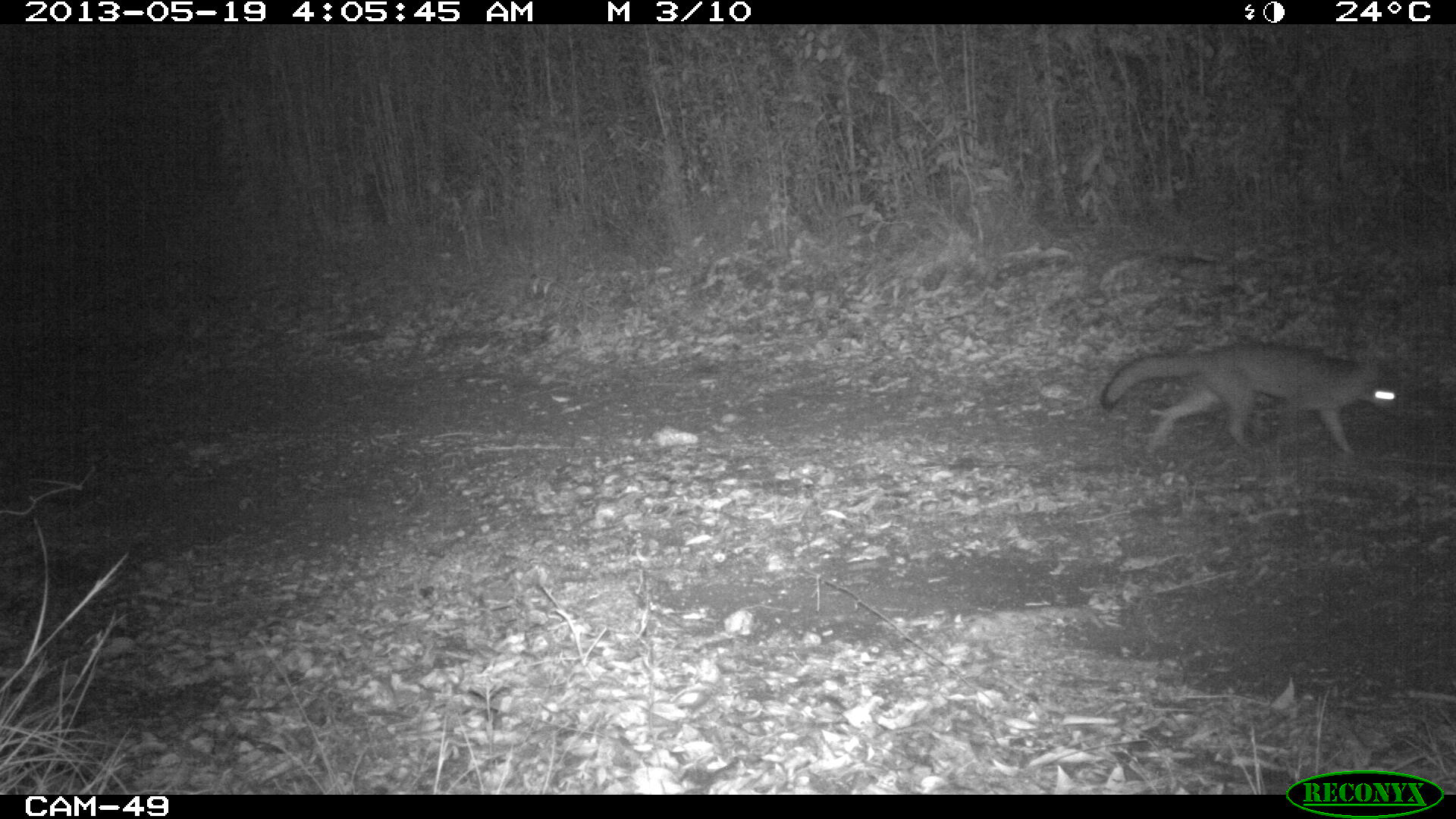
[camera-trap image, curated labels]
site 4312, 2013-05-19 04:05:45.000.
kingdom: Animalia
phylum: Chordata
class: Mammalia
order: Carnivora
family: Canidae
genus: Urocyon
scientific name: Urocyon cinereoargenteus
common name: gray fox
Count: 1.